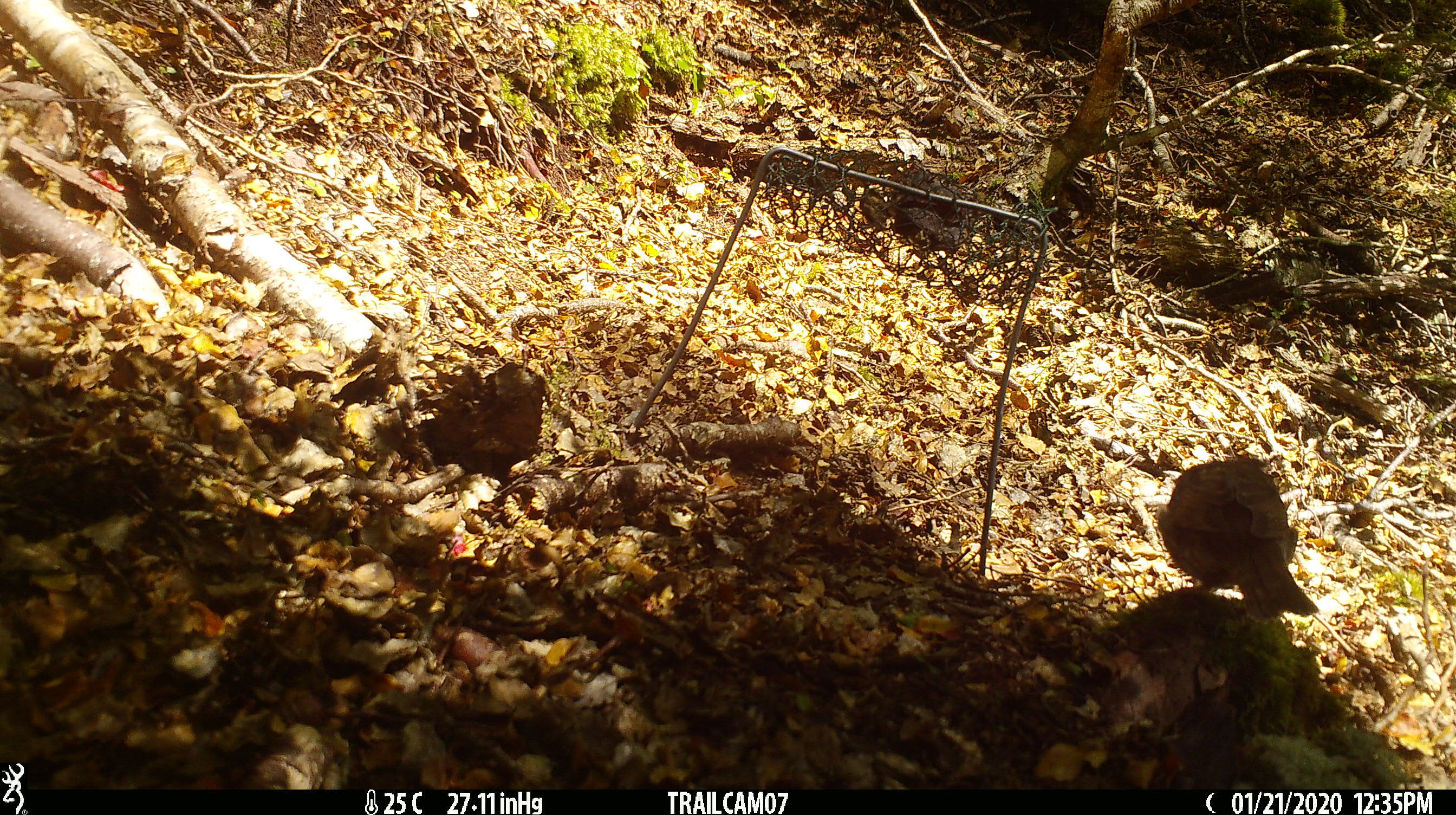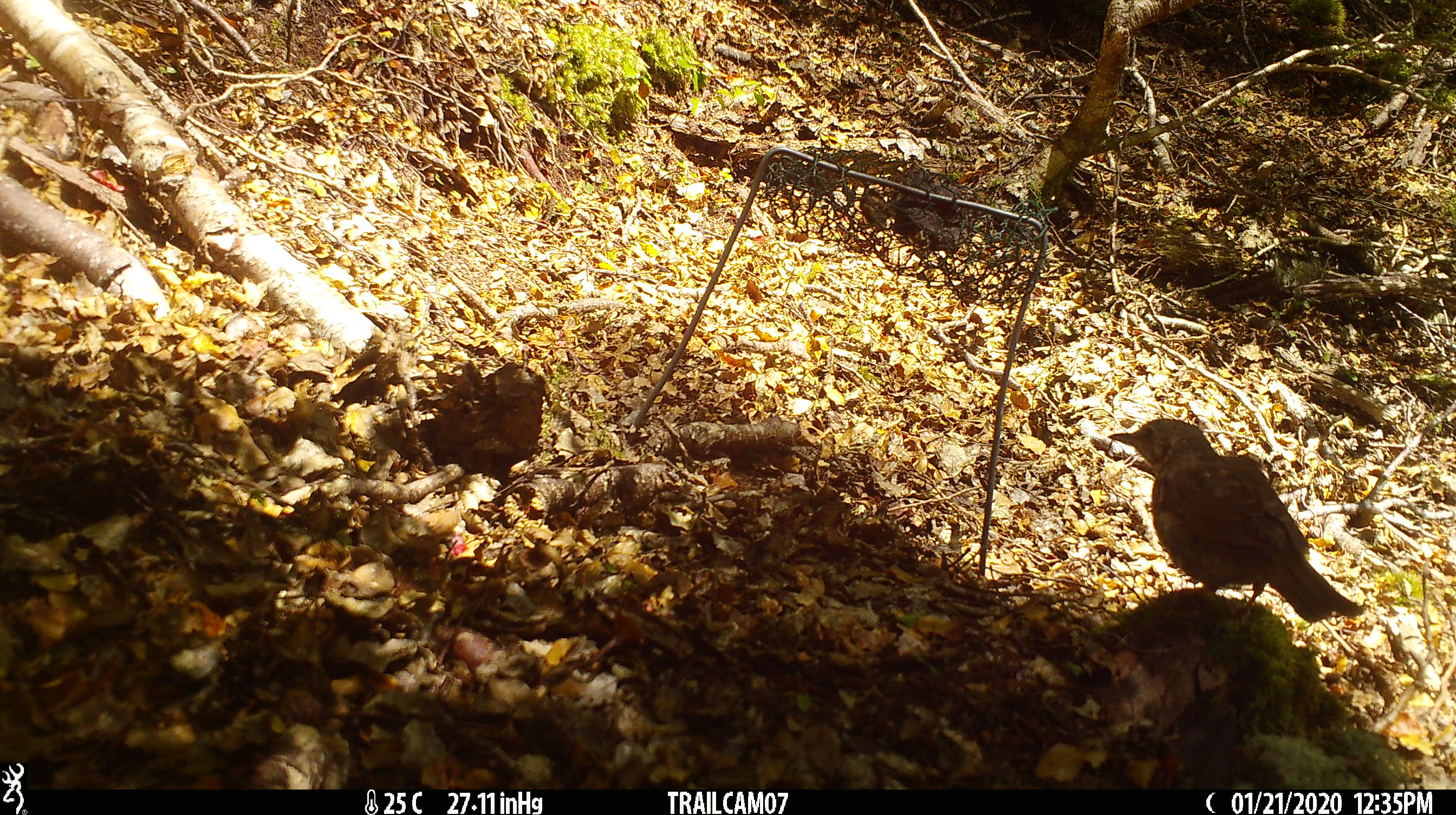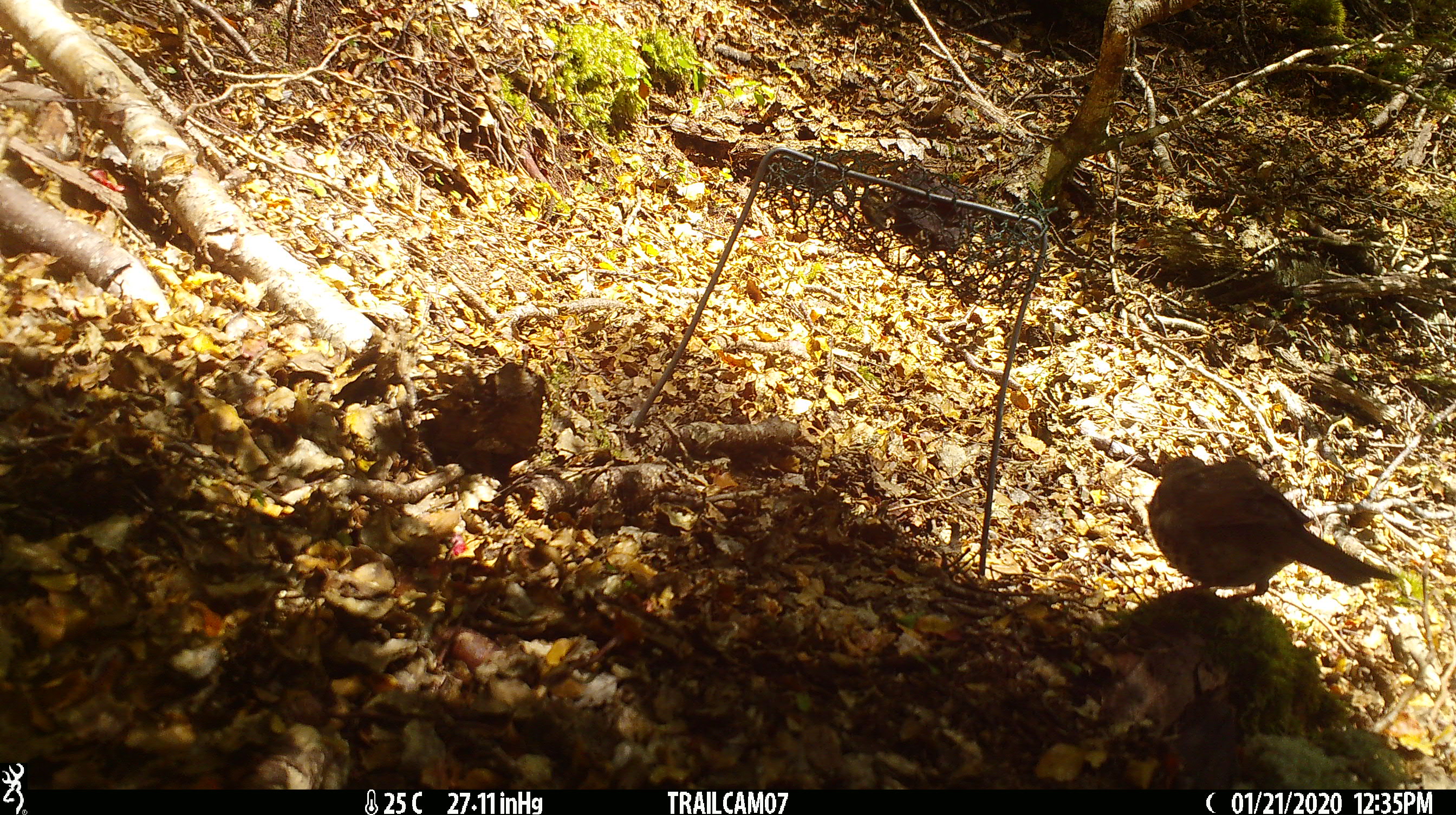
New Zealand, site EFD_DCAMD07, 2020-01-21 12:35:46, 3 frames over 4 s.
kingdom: Animalia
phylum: Chordata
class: Aves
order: Passeriformes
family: Turdidae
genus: Turdus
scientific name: Turdus philomelos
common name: song thrush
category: thrush